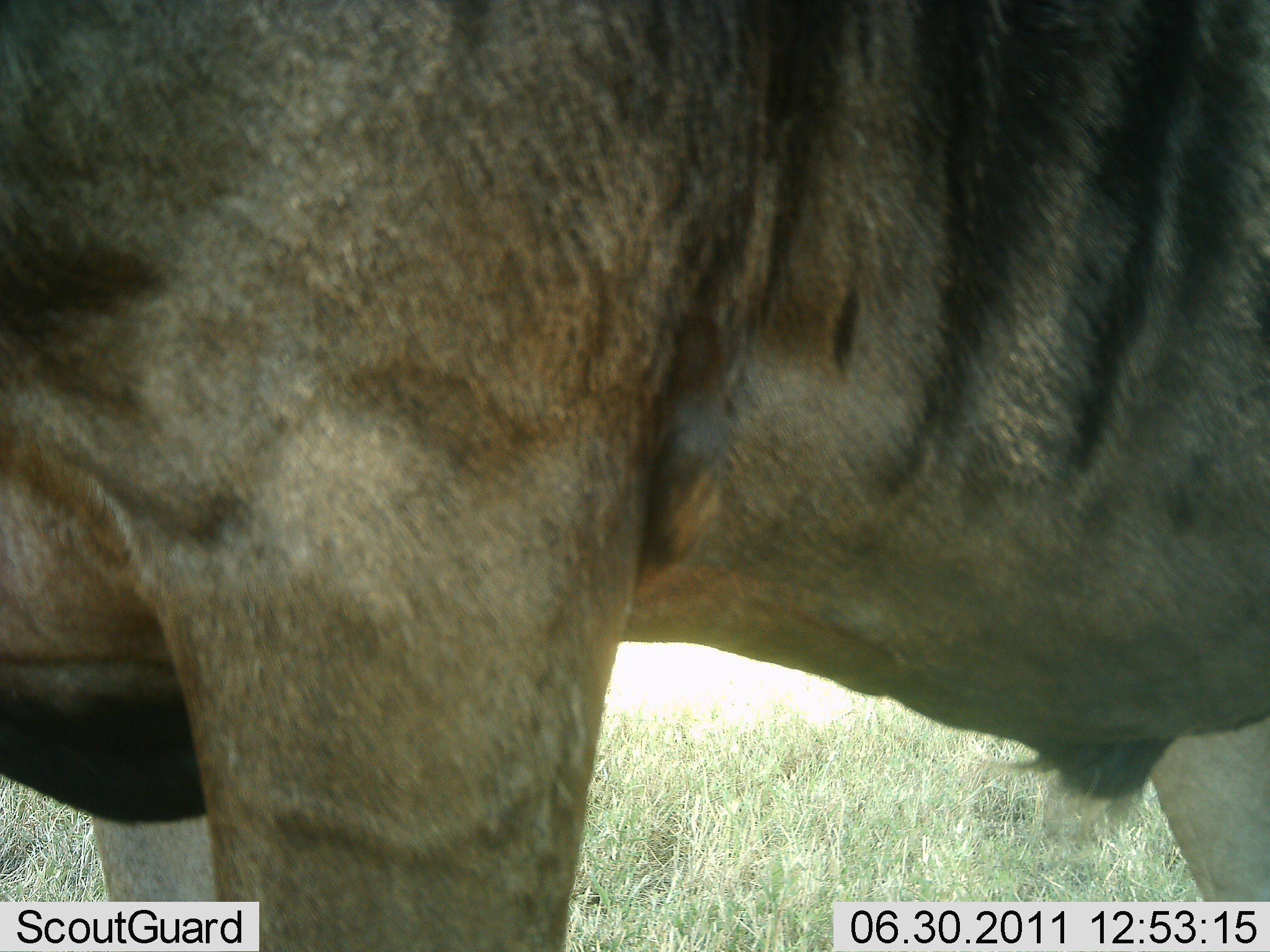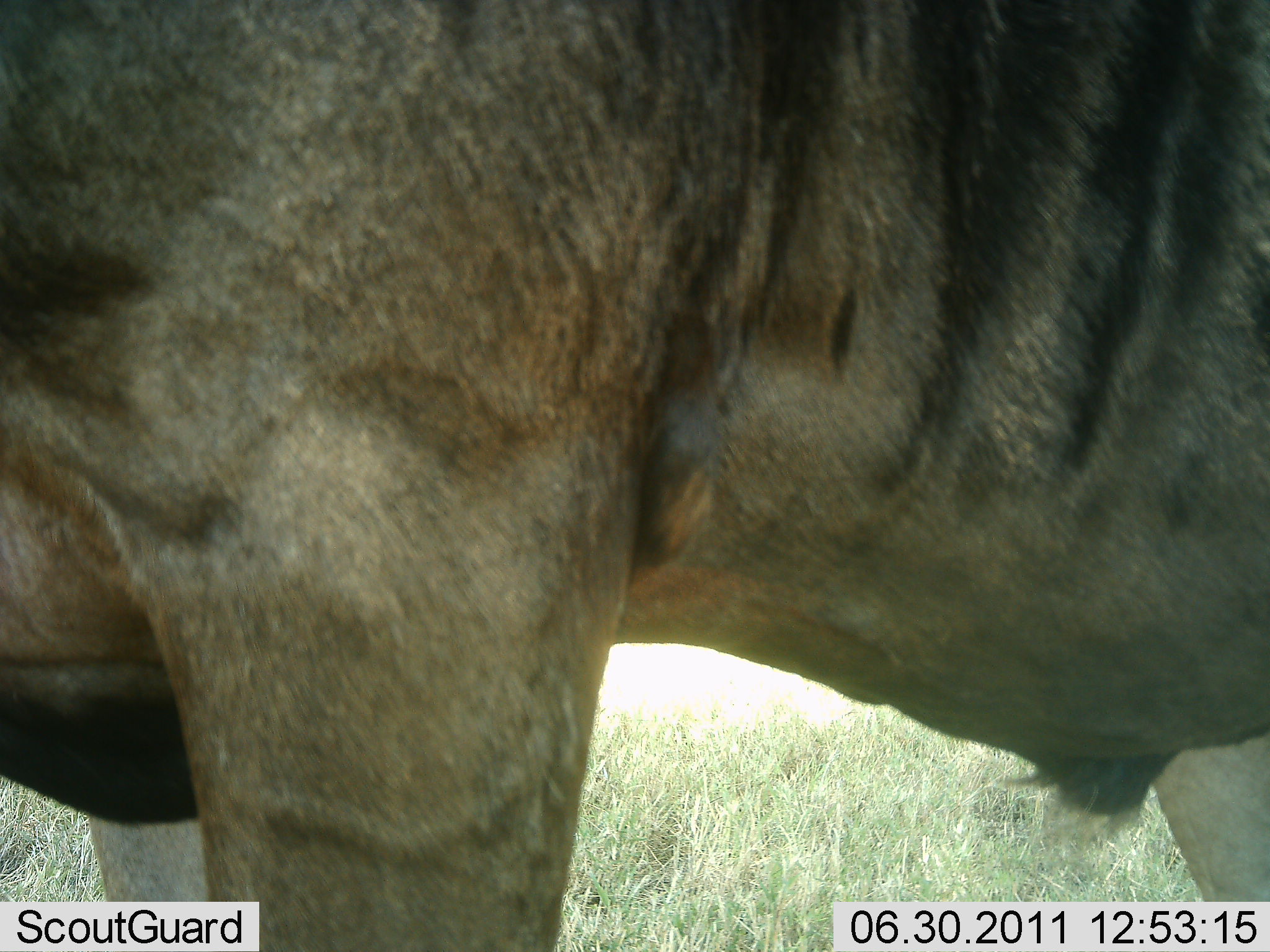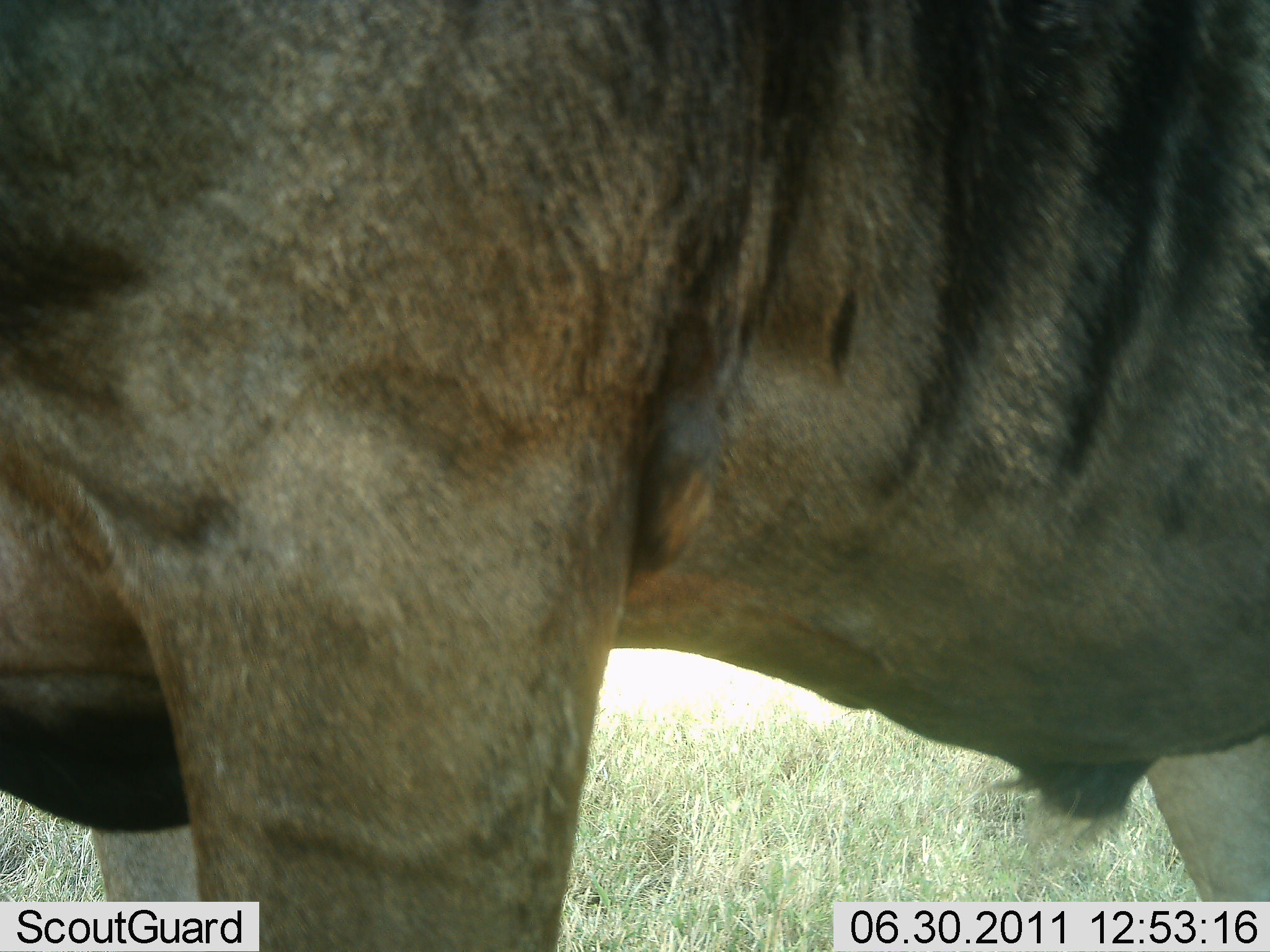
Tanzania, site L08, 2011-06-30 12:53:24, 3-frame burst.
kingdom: Animalia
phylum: Chordata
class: Mammalia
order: Artiodactyla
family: Bovidae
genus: Connochaetes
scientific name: Connochaetes taurinus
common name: blue wildebeest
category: wildebeest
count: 1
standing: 100%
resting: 0%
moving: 0%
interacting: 0%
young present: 0%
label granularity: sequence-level